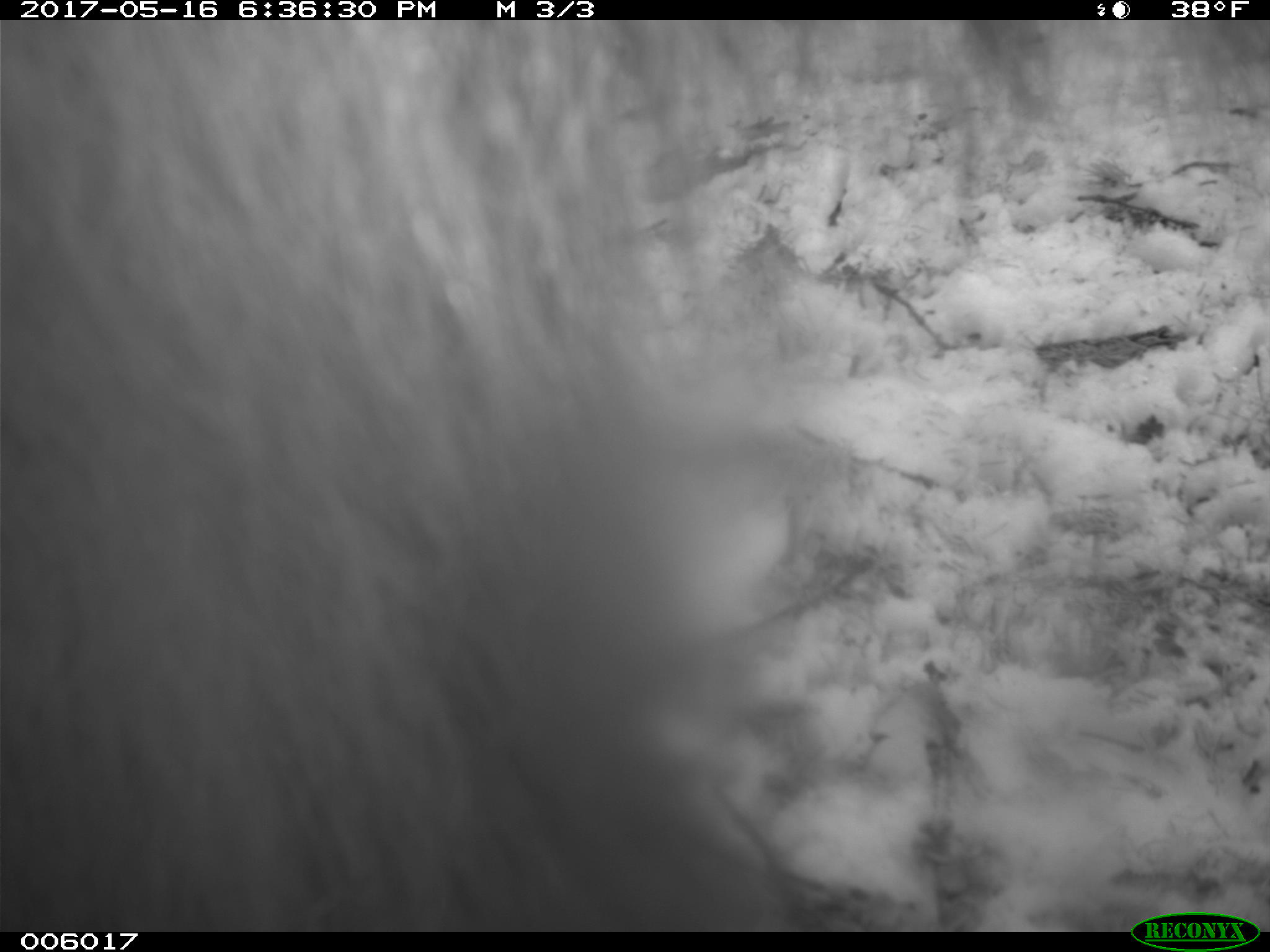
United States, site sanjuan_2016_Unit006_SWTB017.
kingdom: Animalia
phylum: Chordata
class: Mammalia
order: Carnivora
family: Ursidae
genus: Ursus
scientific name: Ursus americanus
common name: american black bear